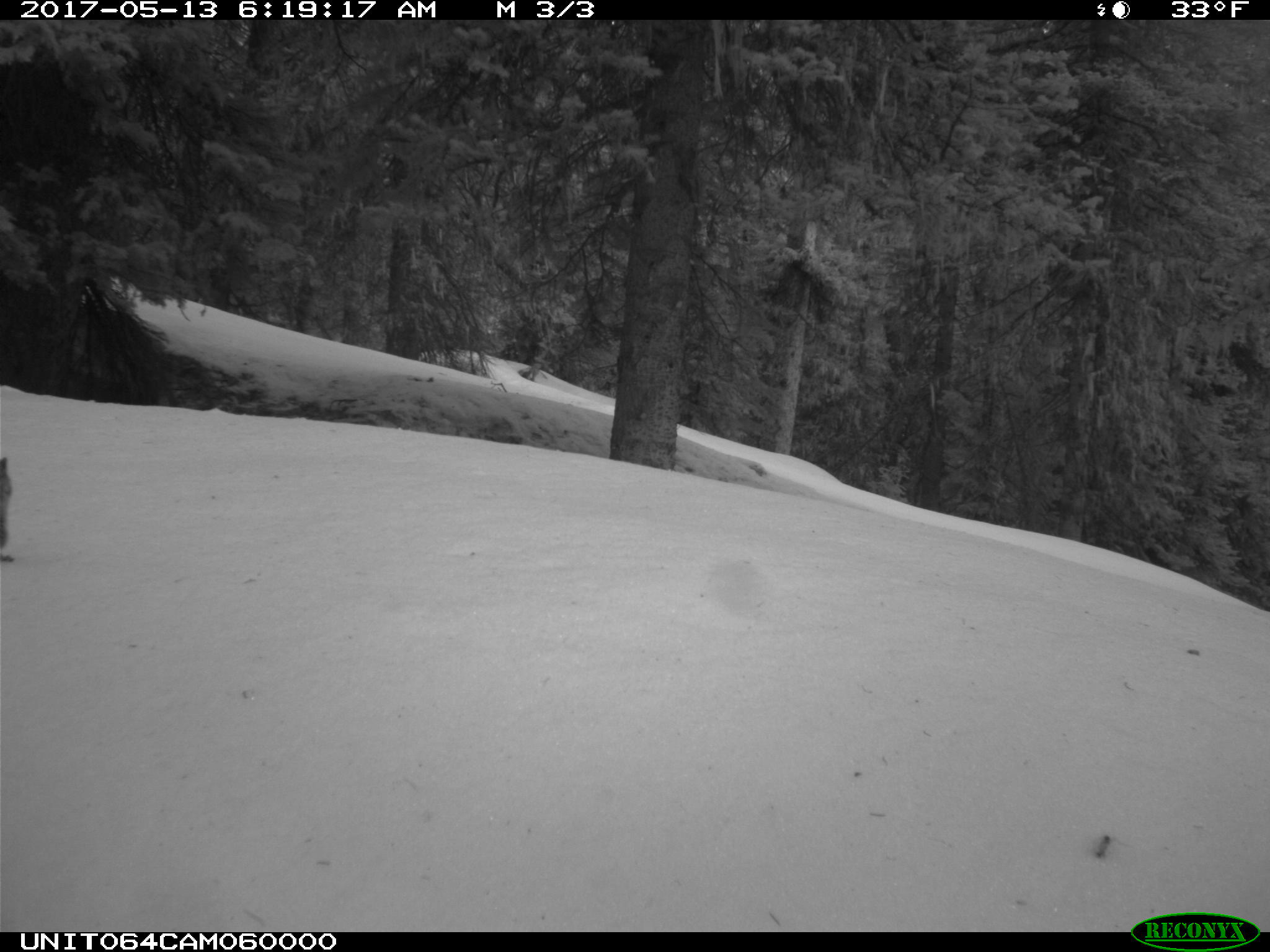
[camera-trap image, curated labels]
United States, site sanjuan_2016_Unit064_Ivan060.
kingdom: Animalia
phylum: Chordata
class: Mammalia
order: Rodentia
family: Sciuridae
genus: Tamias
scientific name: Tamias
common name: chipmunk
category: unidentified chipmunk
Unidentified chipmunk (chipmunk) (Tamias).